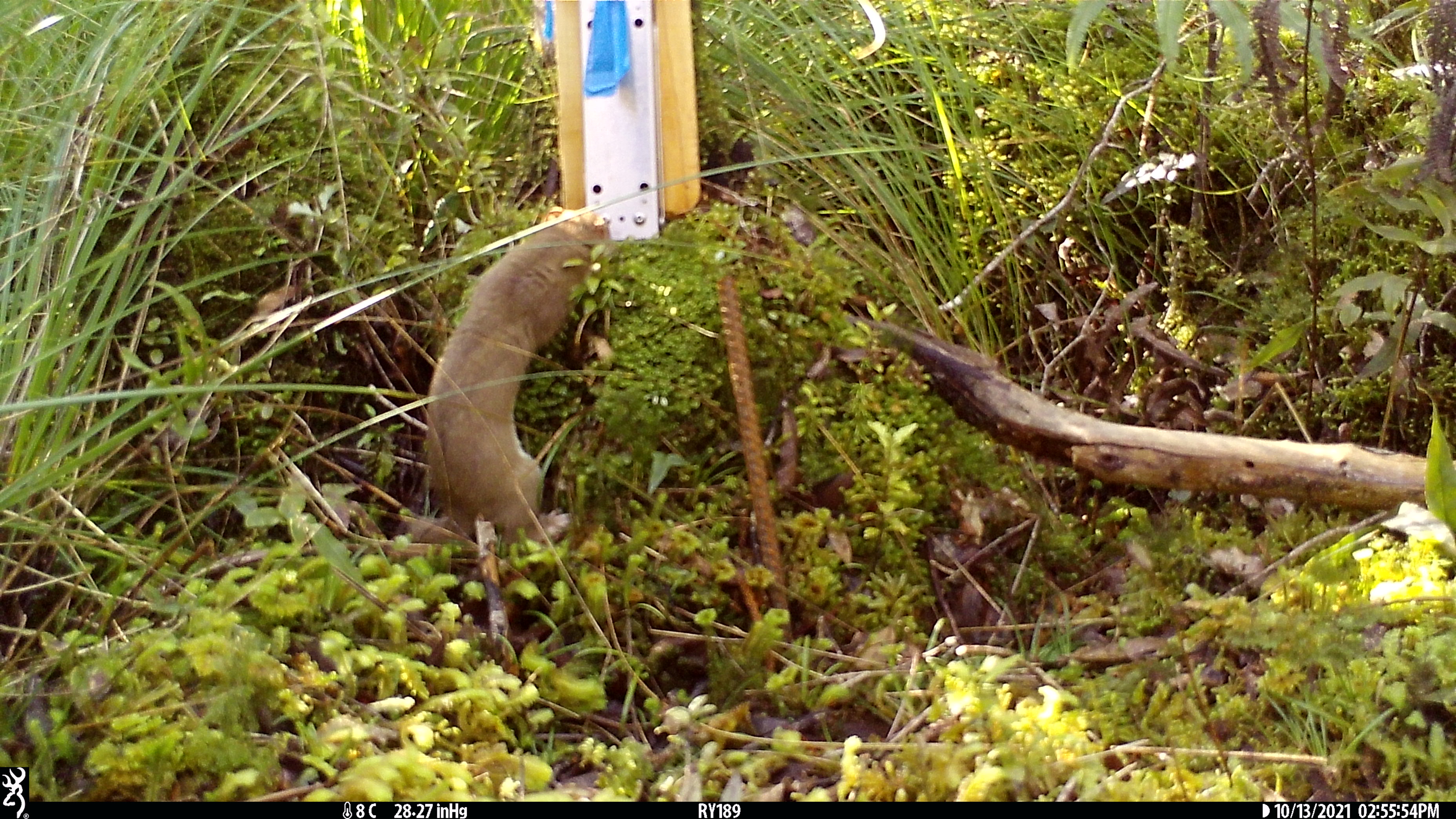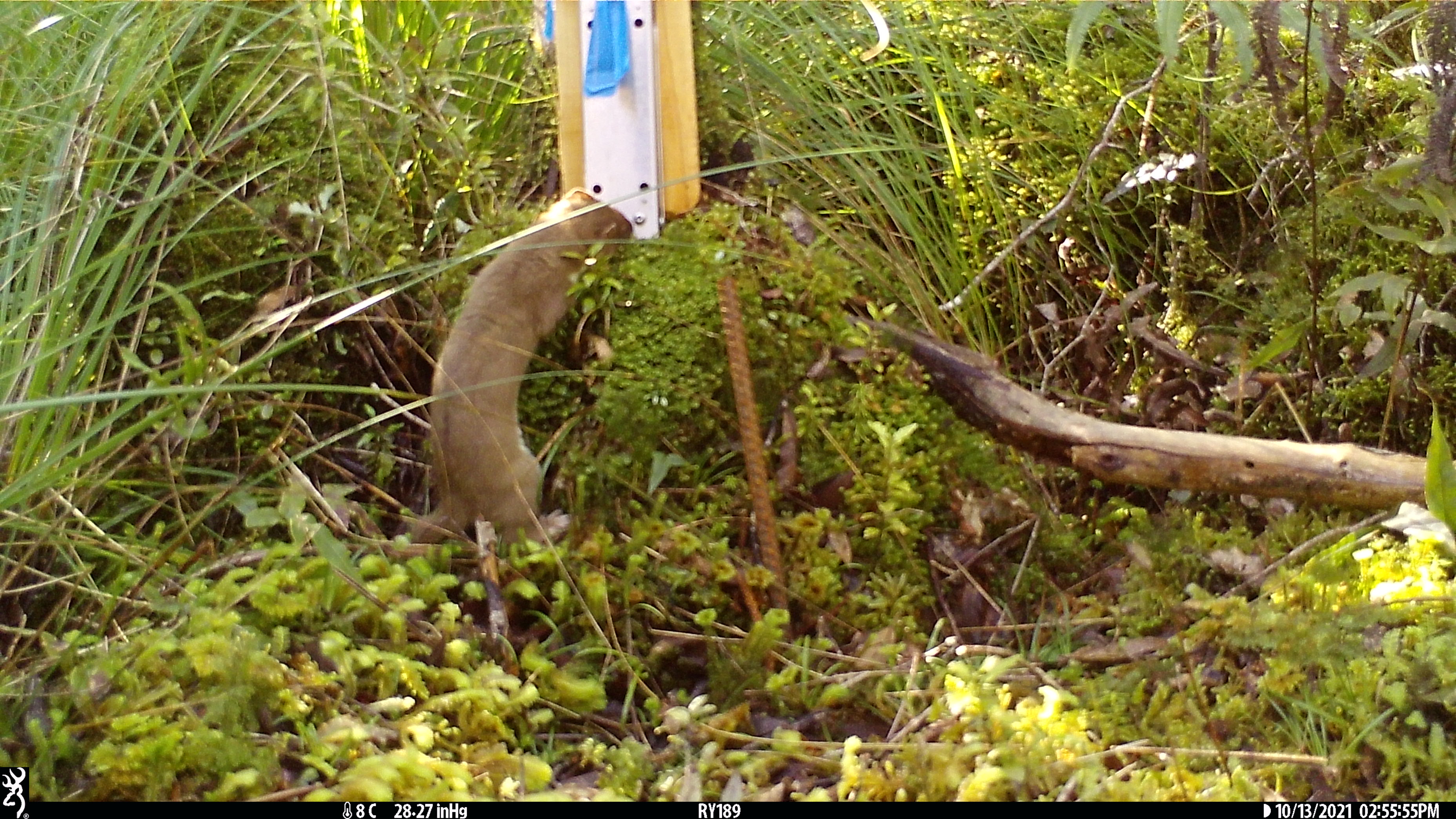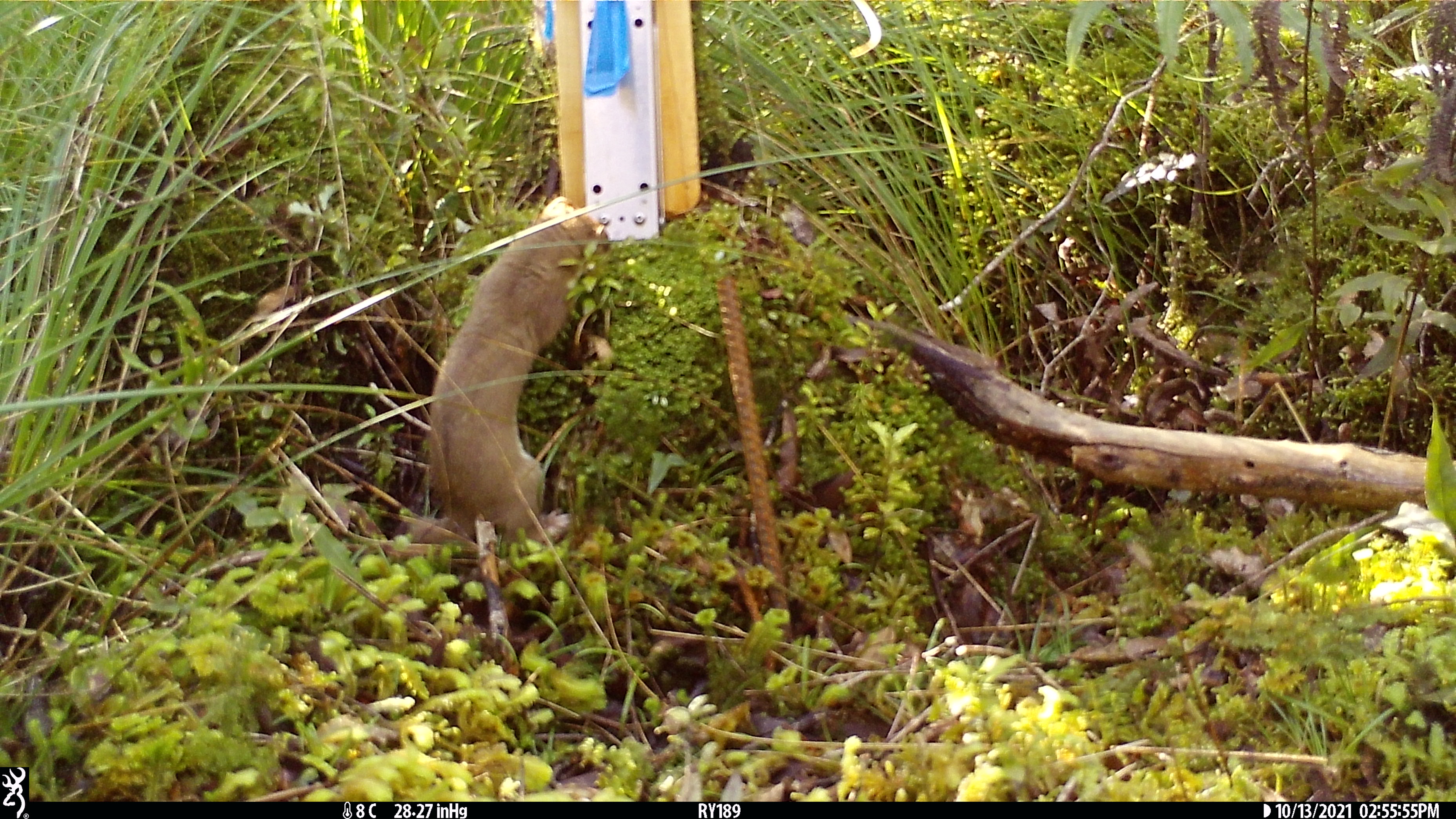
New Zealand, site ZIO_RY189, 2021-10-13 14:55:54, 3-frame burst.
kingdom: Animalia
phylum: Chordata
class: Mammalia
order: Carnivora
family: Mustelidae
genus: Mustela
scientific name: Mustela erminea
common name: stoat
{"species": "stoat (Mustela erminea)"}